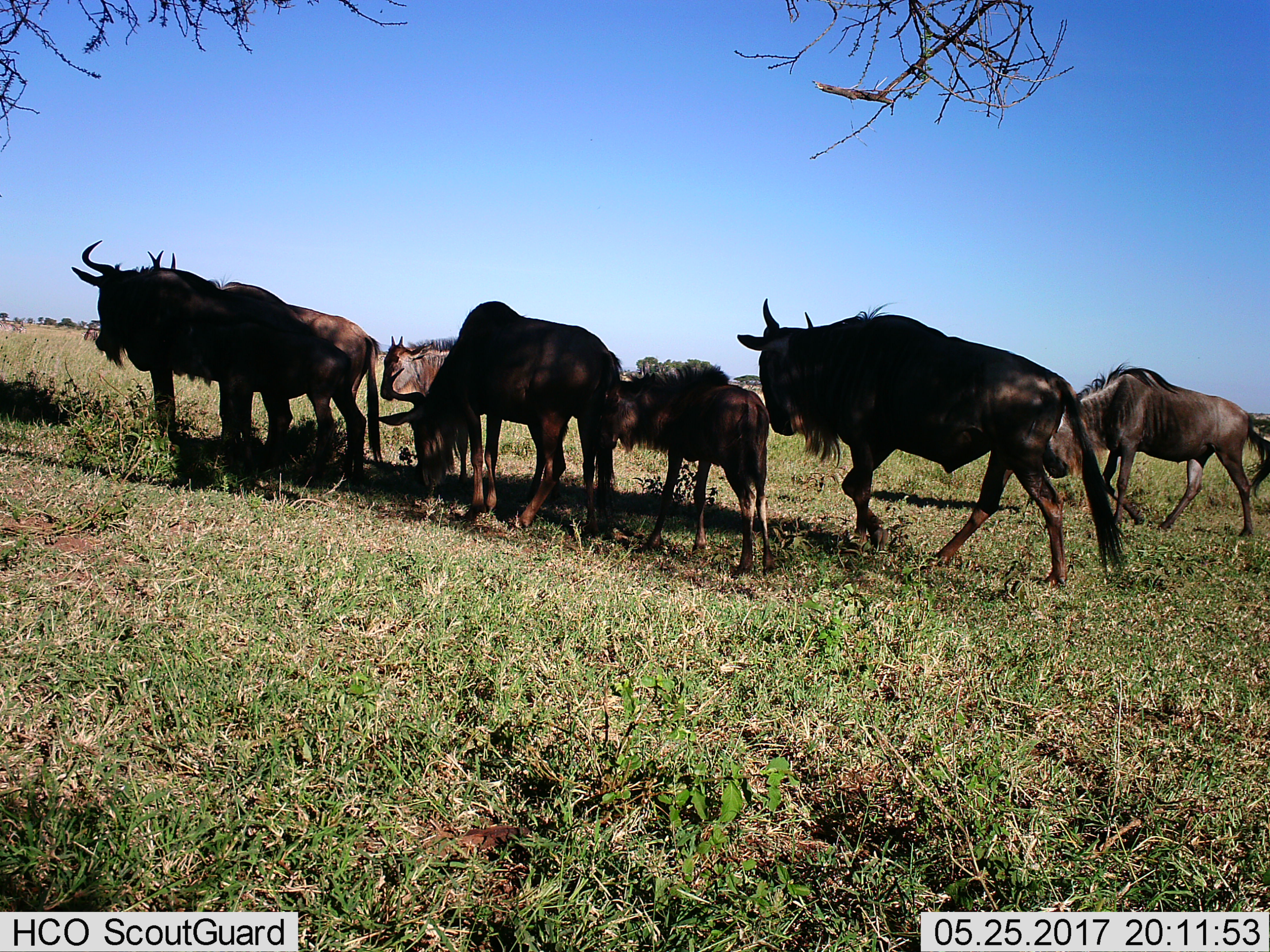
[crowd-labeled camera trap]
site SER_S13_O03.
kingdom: Animalia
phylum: Chordata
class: Mammalia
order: Artiodactyla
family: Bovidae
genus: Connochaetes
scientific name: Connochaetes taurinus taurinus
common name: blue wildebeest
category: wildebeestblue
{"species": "wildebeestblue (blue wildebeest) (Connochaetes taurinus taurinus)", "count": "7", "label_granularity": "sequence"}